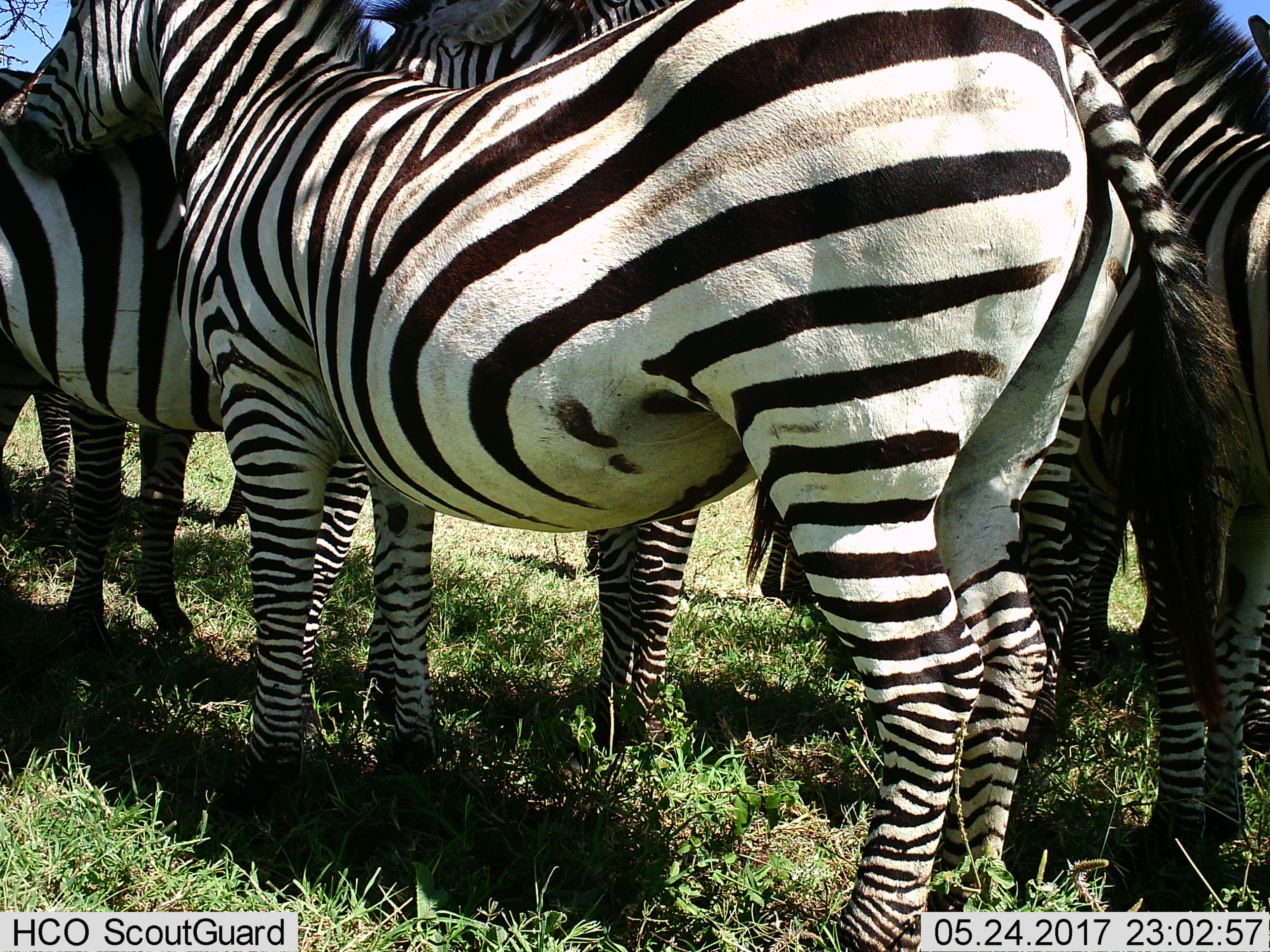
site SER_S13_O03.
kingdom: Animalia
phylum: Chordata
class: Mammalia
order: Perissodactyla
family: Equidae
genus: Equus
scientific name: Equus quagga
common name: plains zebra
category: zebraplains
Zebraplains (plains zebra) (Equus quagga), count 5. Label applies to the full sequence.